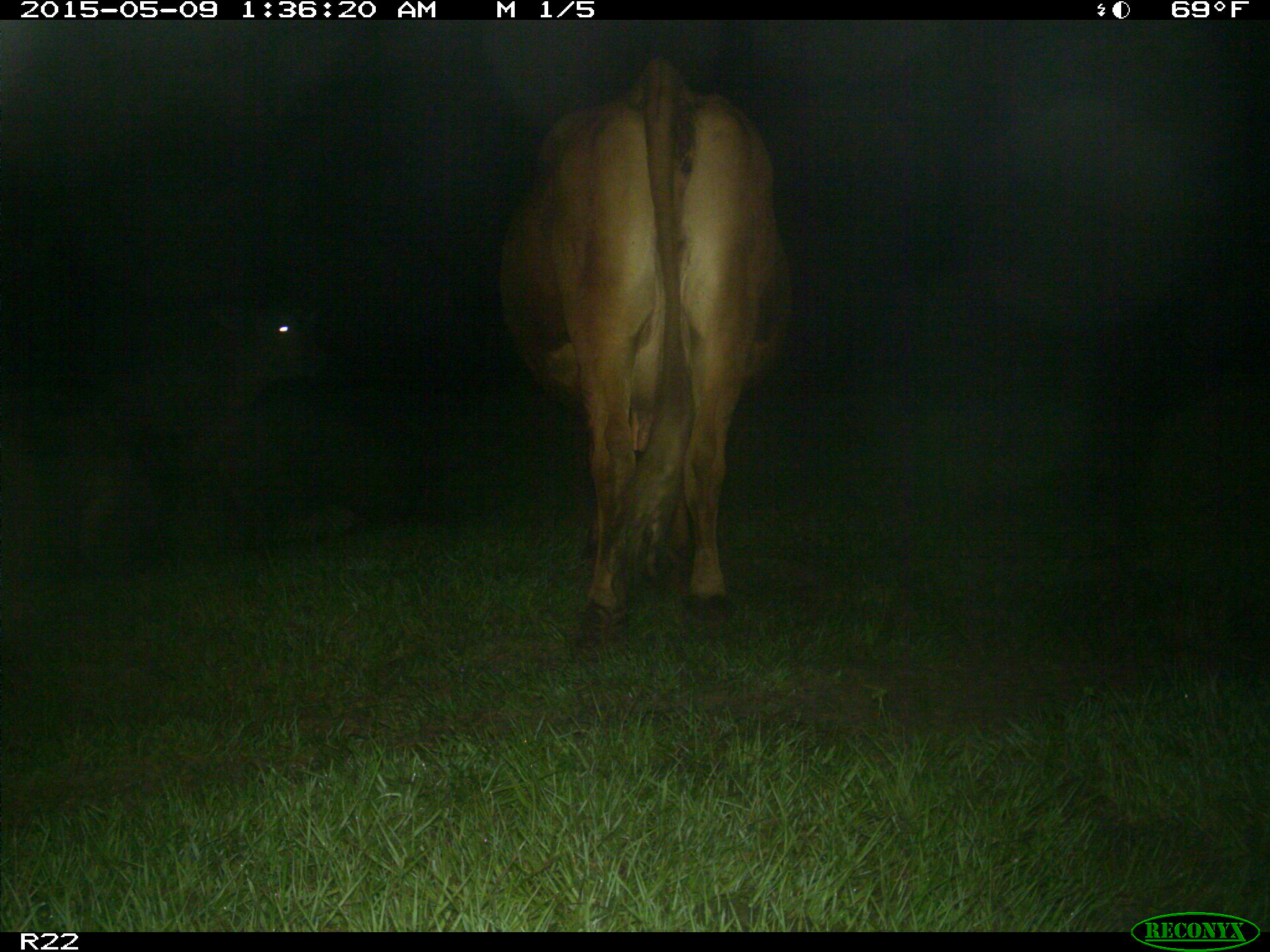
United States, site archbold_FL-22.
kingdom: Animalia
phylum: Chordata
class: Mammalia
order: Artiodactyla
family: Bovidae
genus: Bos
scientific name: Bos taurus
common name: domestic cow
Bos taurus (domestic cow).